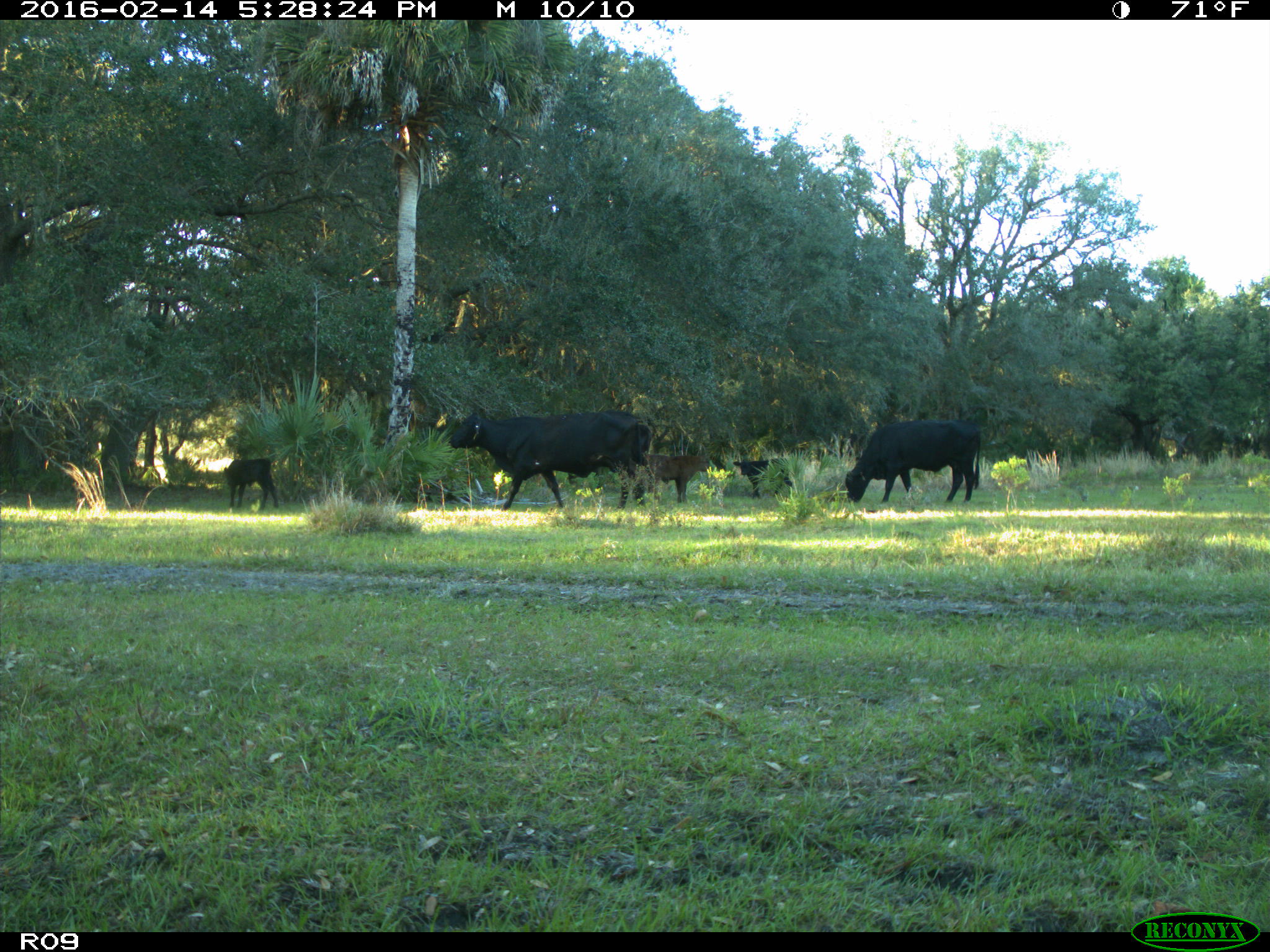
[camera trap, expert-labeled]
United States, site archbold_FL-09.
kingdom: Animalia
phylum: Chordata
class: Mammalia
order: Artiodactyla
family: Bovidae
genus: Bos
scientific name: Bos taurus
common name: domestic cow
Bos taurus (domestic cow).